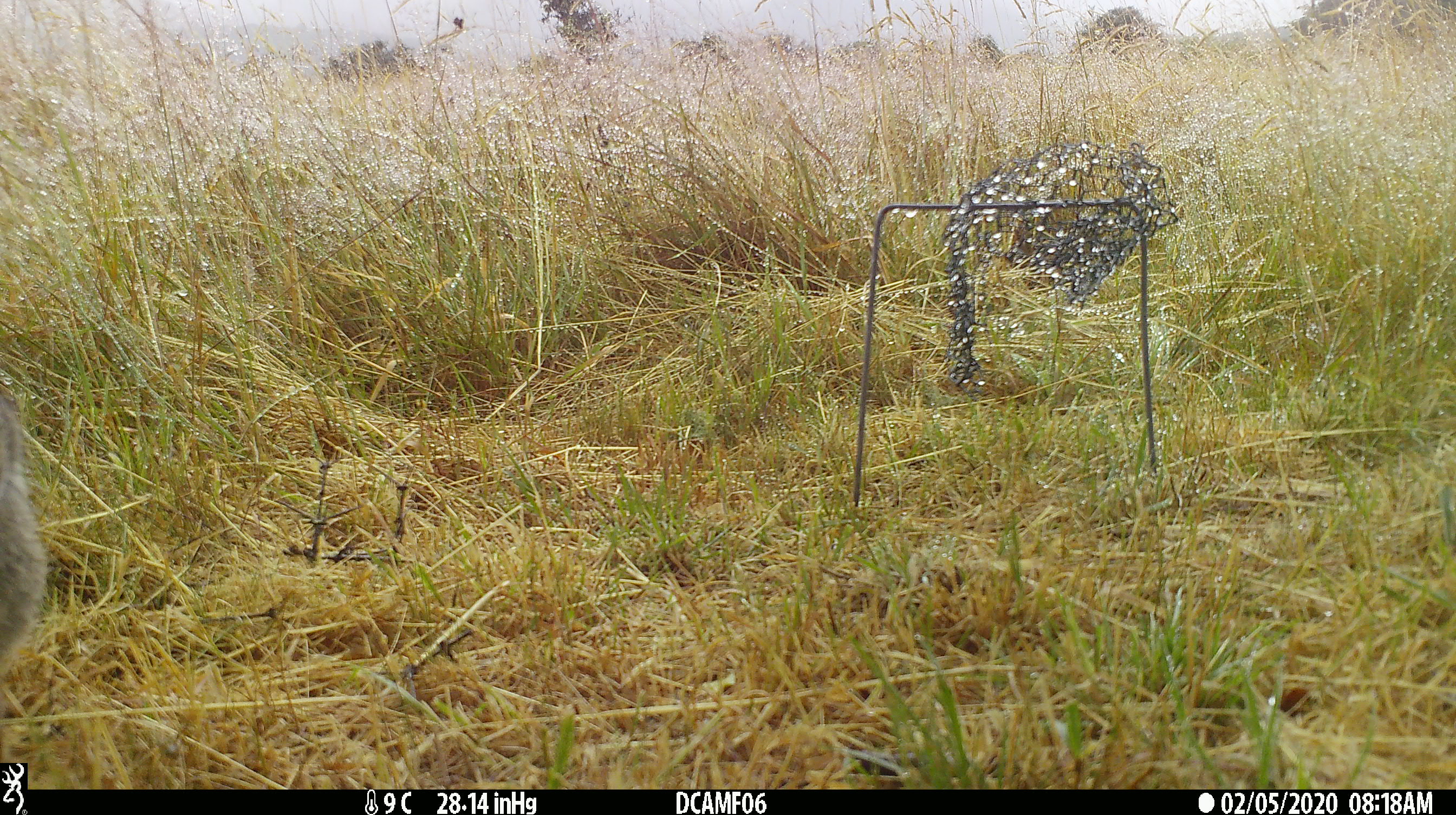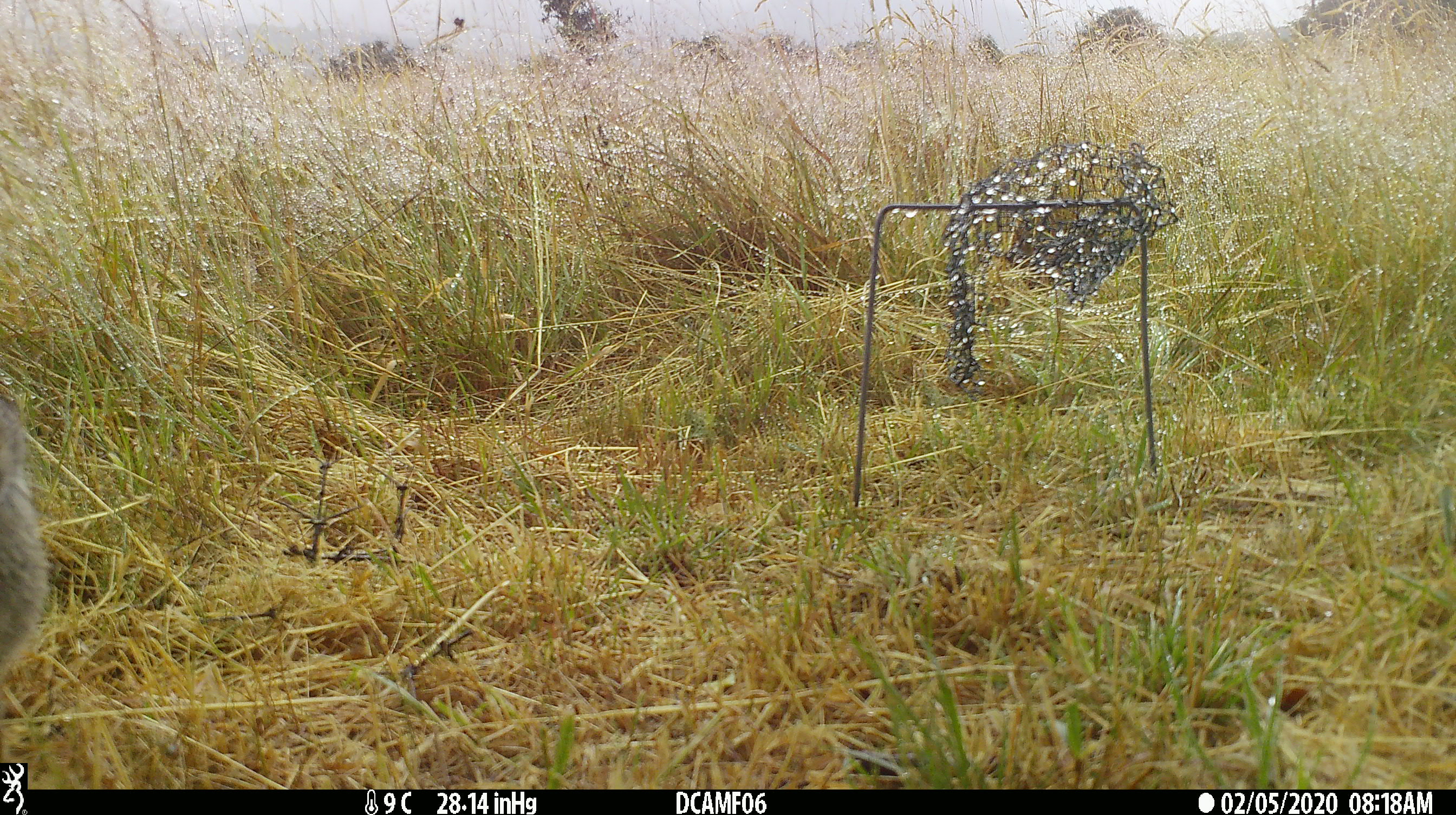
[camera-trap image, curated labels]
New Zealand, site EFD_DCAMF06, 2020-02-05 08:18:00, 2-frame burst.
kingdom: Animalia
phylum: Chordata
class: Mammalia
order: Lagomorpha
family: Leporidae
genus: Oryctolagus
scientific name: Oryctolagus cuniculus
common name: european rabbit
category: rabbit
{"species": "rabbit (european rabbit) (Oryctolagus cuniculus)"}